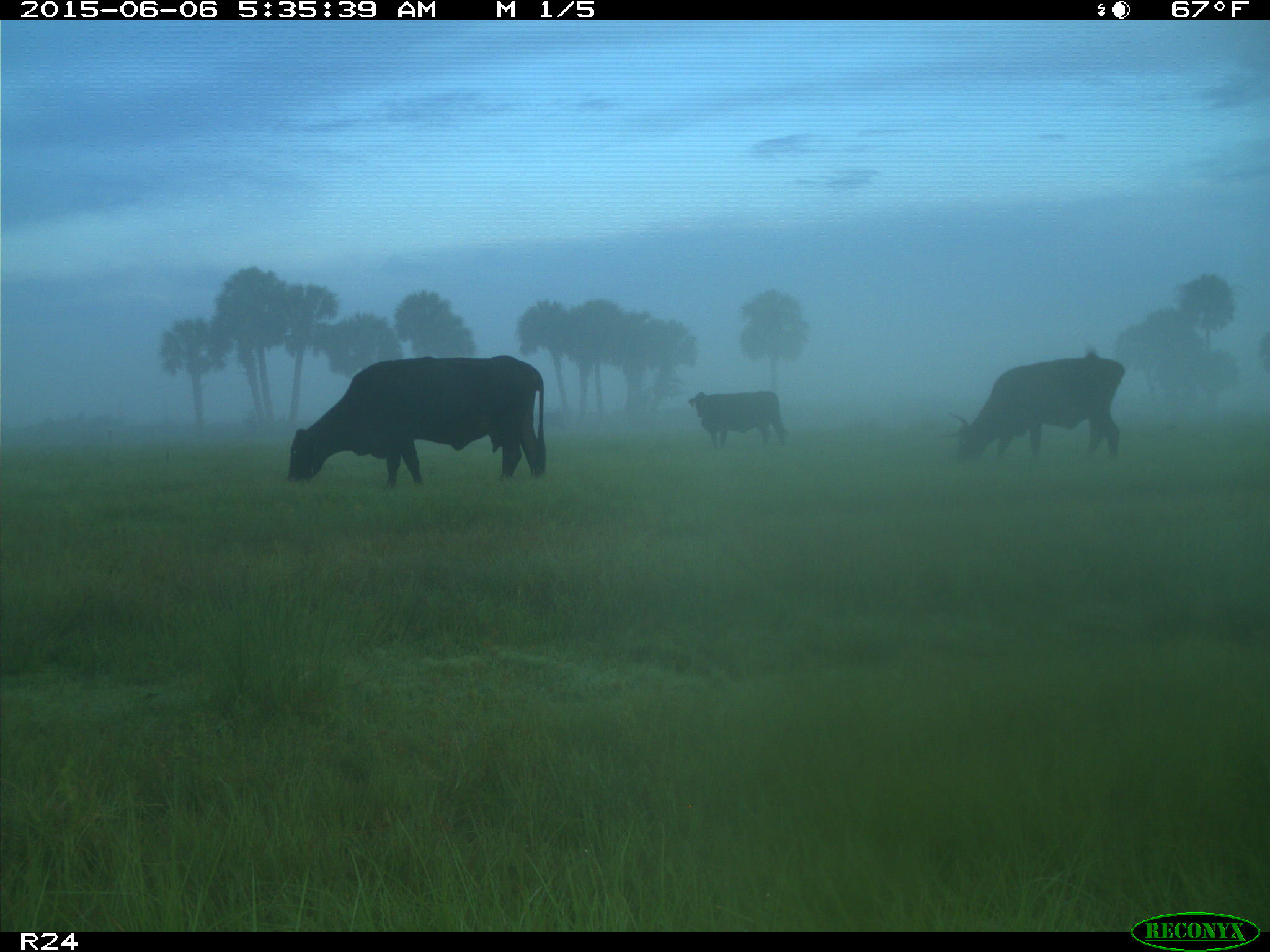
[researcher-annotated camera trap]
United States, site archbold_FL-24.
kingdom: Animalia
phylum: Chordata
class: Mammalia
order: Artiodactyla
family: Bovidae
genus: Bos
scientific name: Bos taurus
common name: domestic cow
Bos taurus (domestic cow).